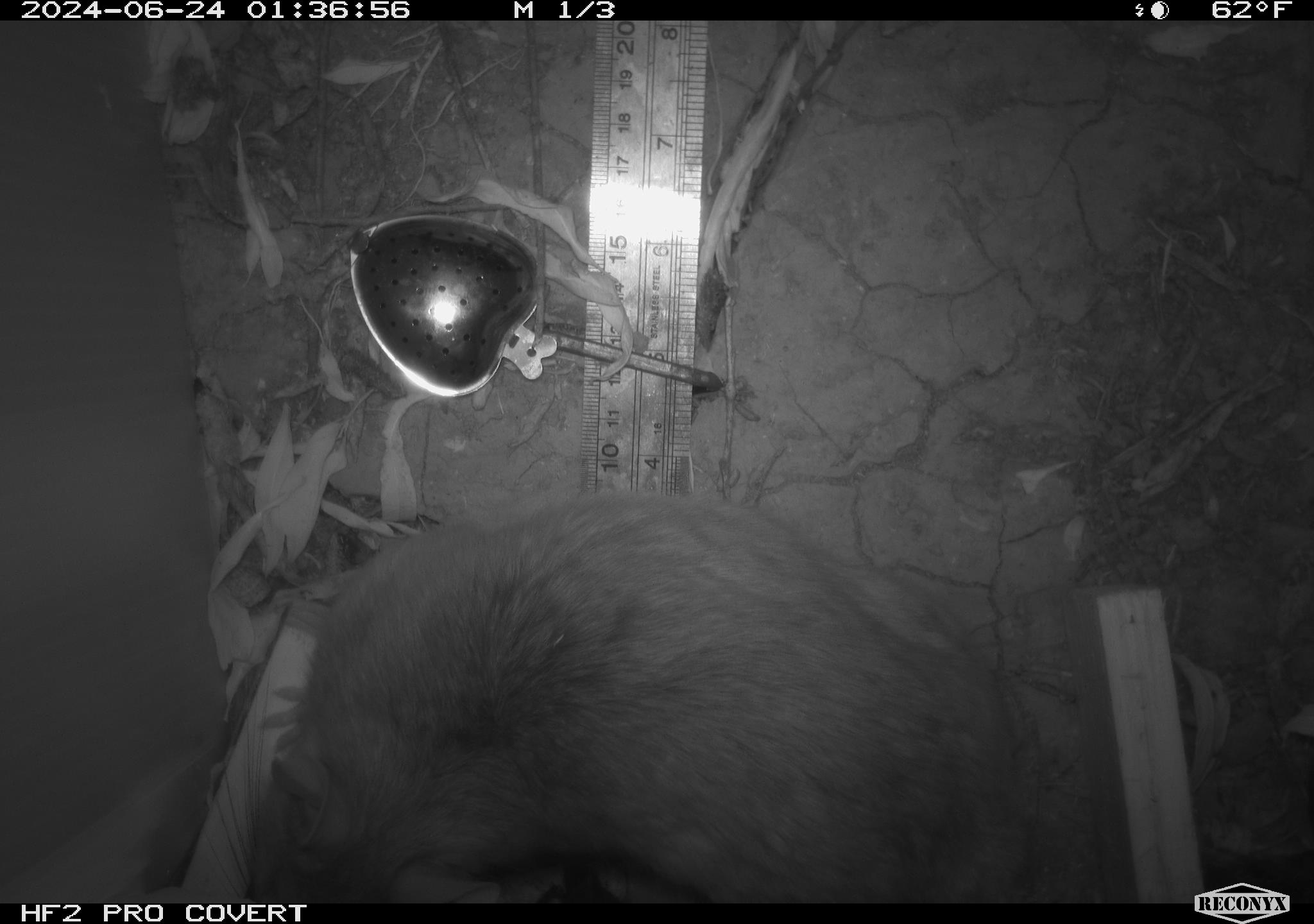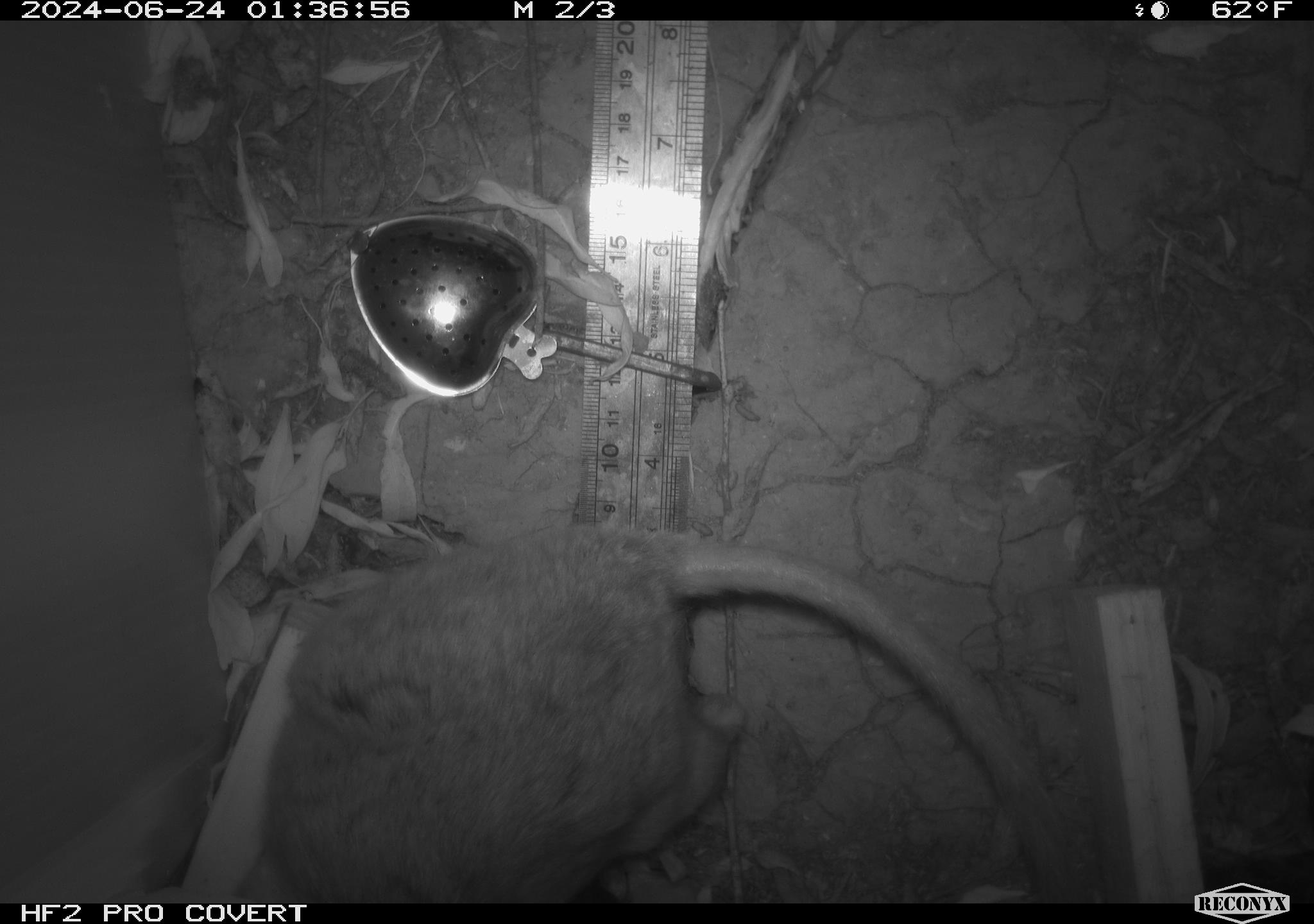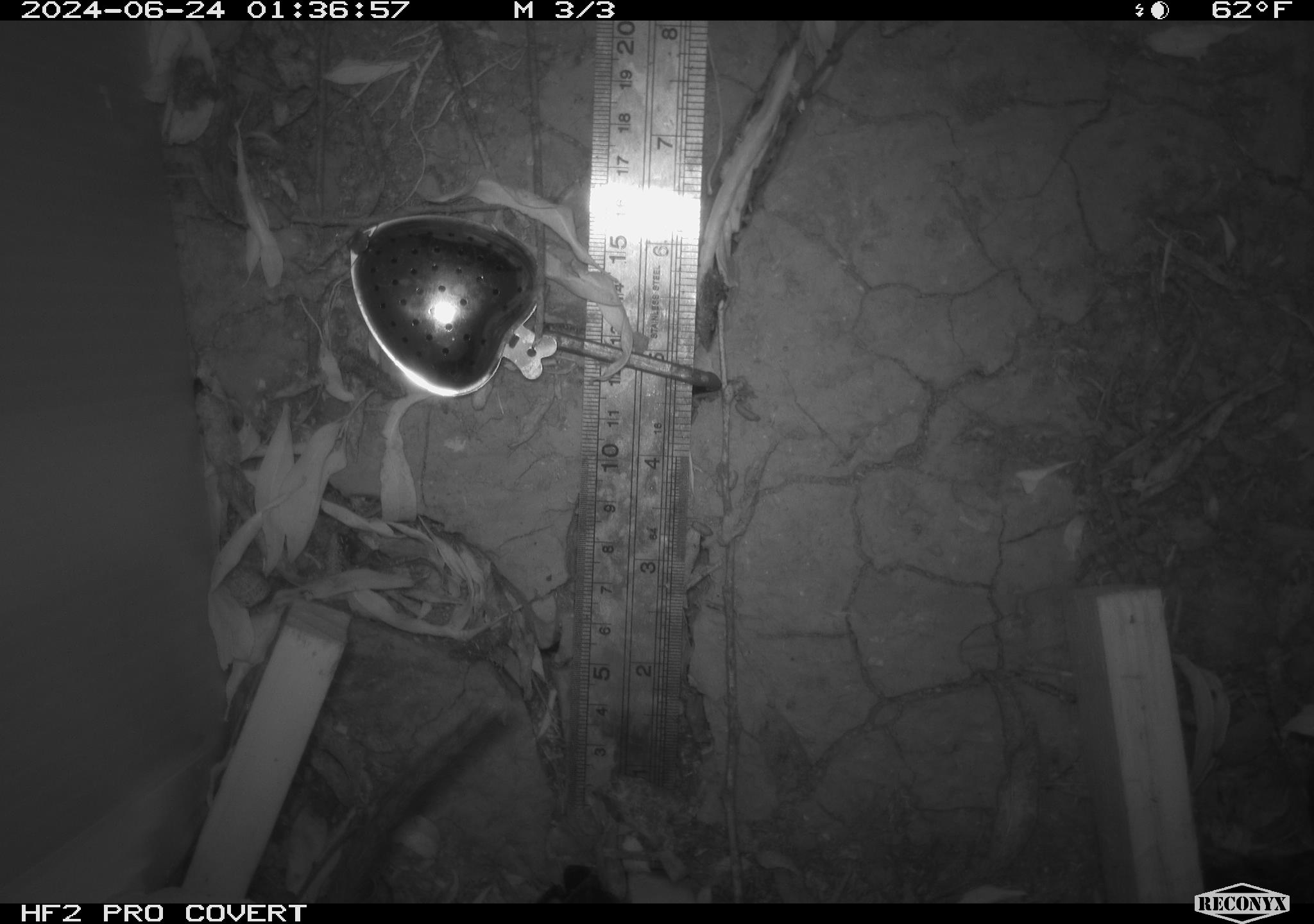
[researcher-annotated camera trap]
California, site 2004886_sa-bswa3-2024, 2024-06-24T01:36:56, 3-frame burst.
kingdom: Animalia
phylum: Chordata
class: Mammalia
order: Rodentia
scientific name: Rodentia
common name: woodrat or rat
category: woodrat or rat species